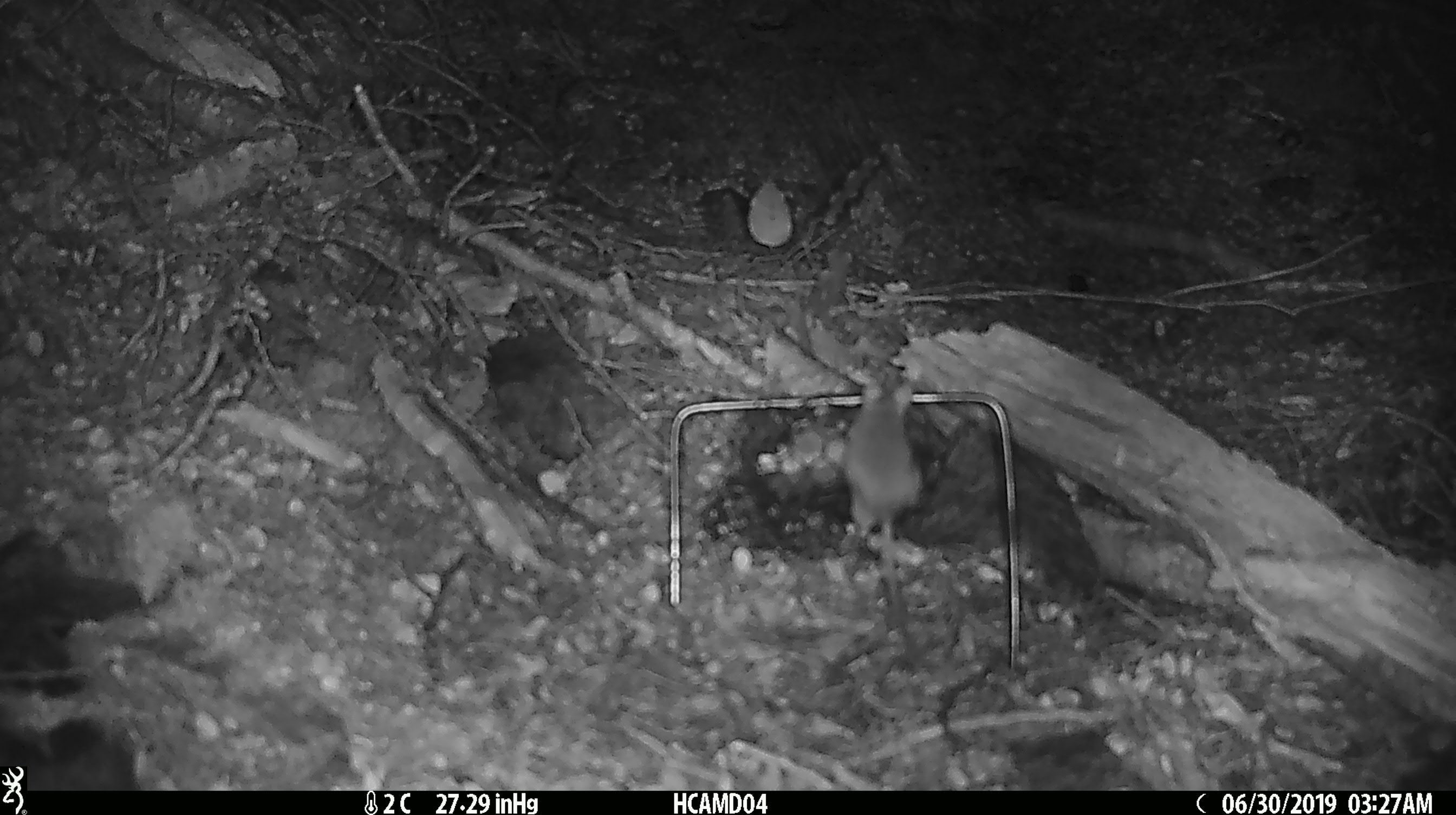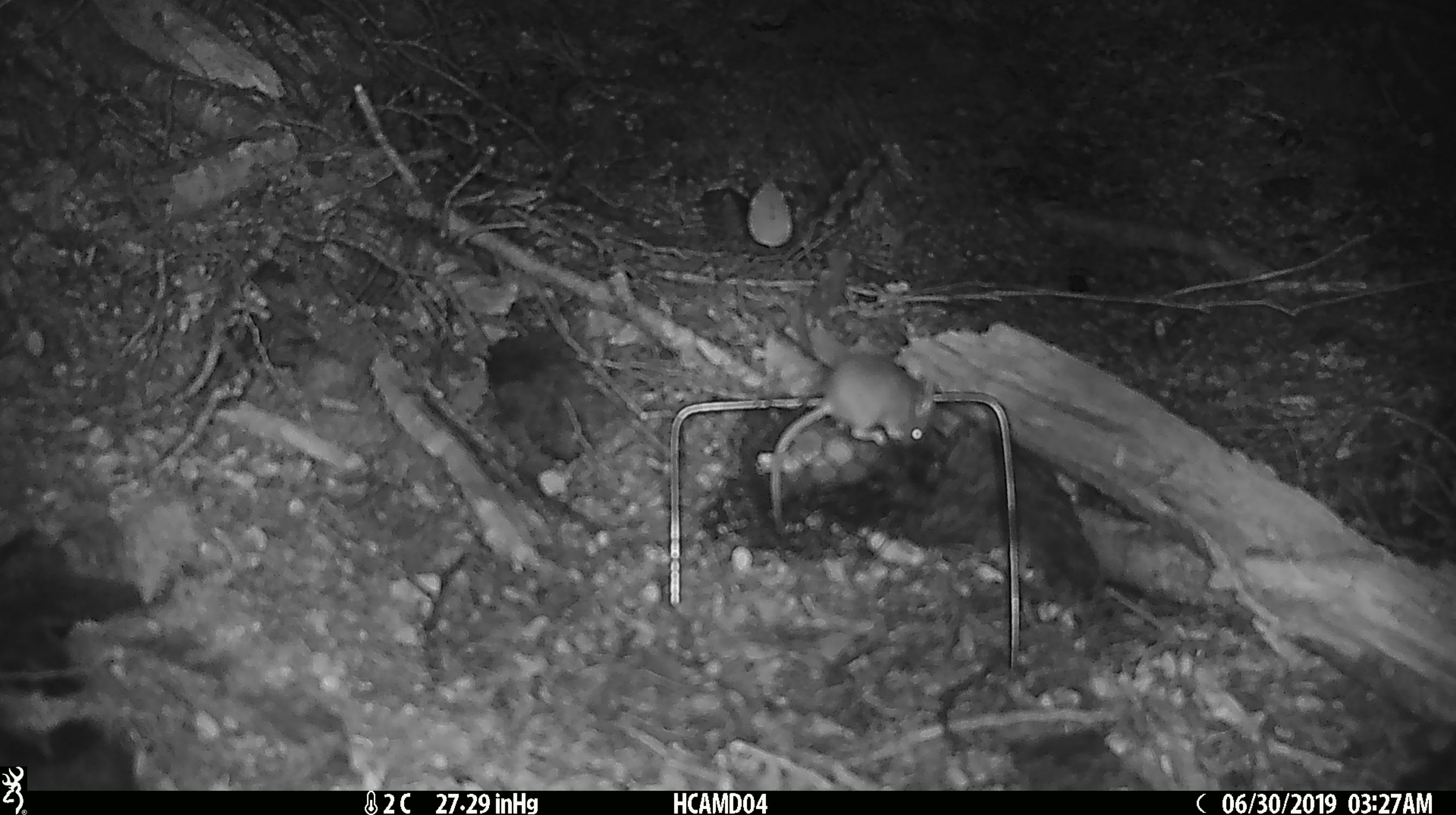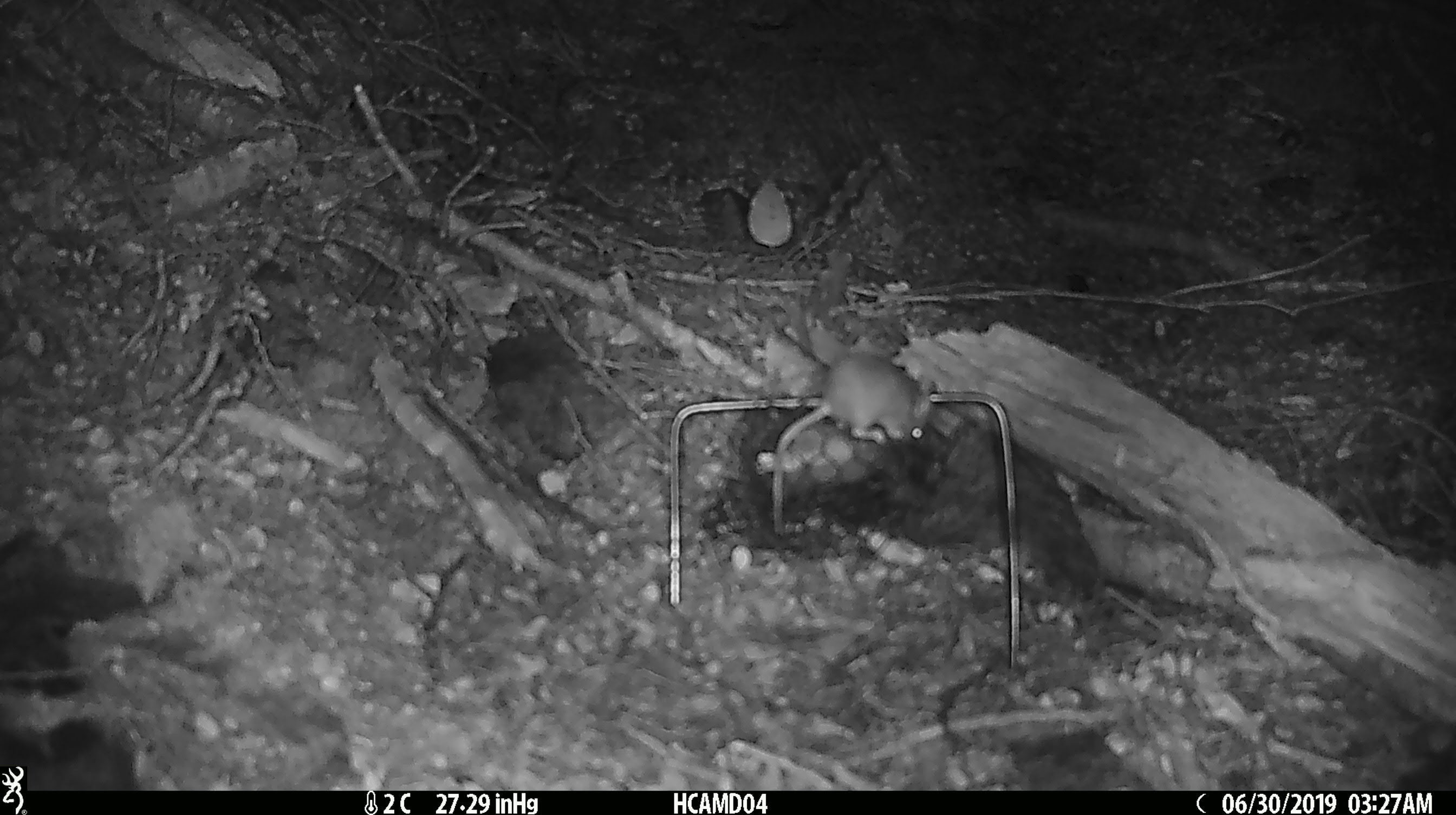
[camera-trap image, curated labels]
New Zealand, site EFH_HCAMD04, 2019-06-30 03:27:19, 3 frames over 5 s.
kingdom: Animalia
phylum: Chordata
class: Mammalia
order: Rodentia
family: Muridae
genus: Mus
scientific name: Mus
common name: mouse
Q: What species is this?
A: Mouse (Mus).